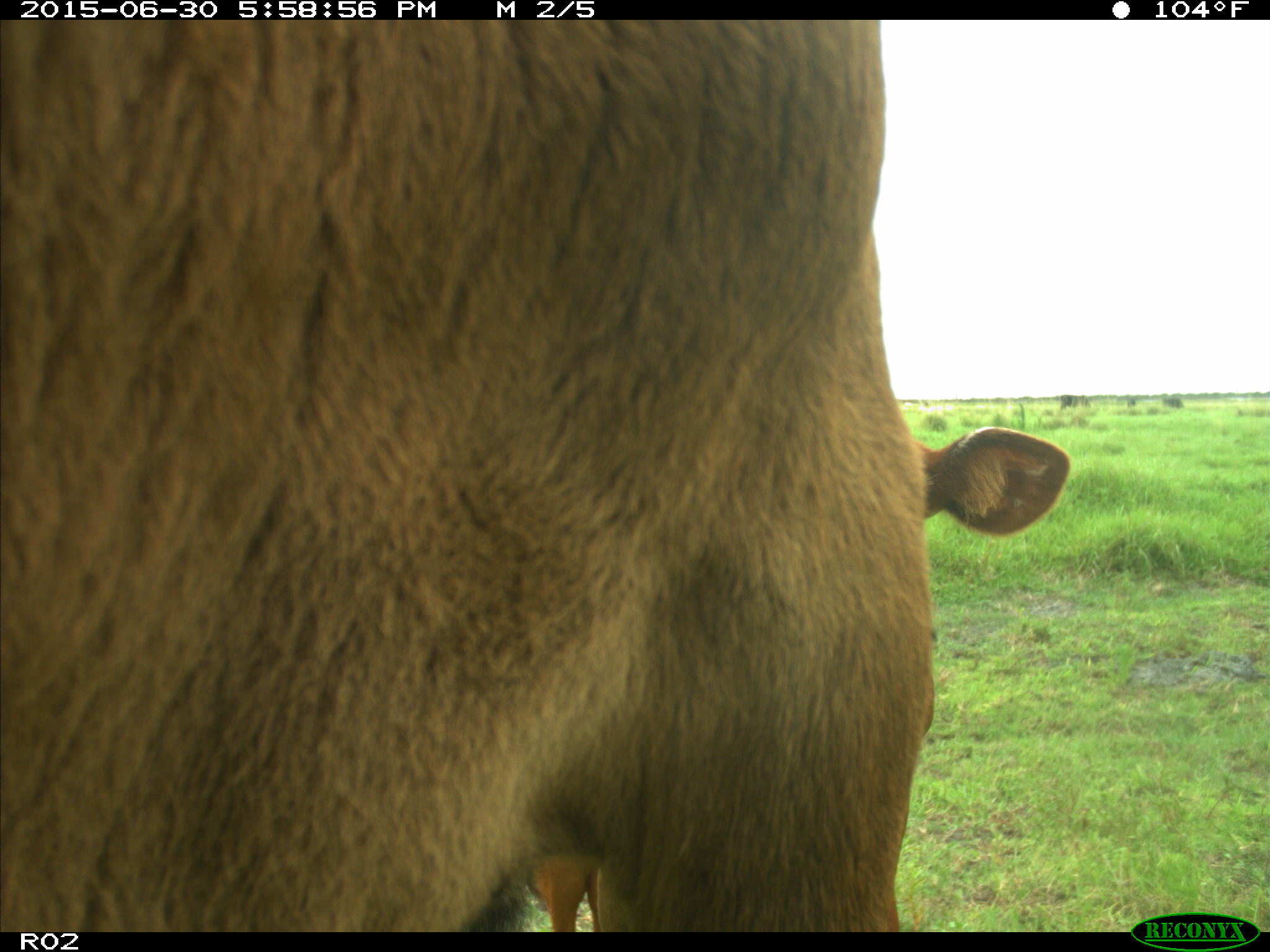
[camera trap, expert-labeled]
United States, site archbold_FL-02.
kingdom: Animalia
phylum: Chordata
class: Mammalia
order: Artiodactyla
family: Bovidae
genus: Bos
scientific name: Bos taurus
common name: domestic cow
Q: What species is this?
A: Bos taurus (domestic cow).